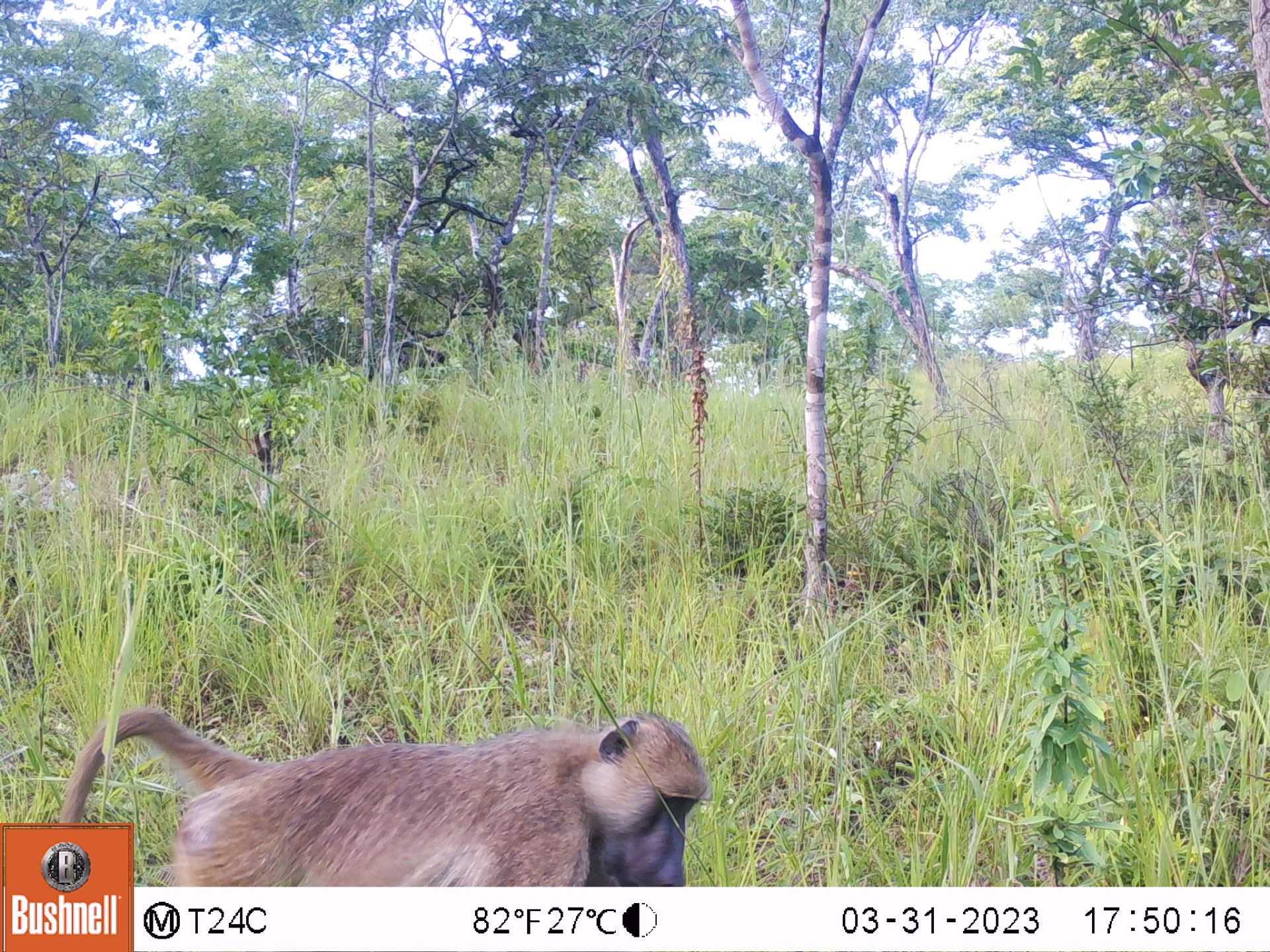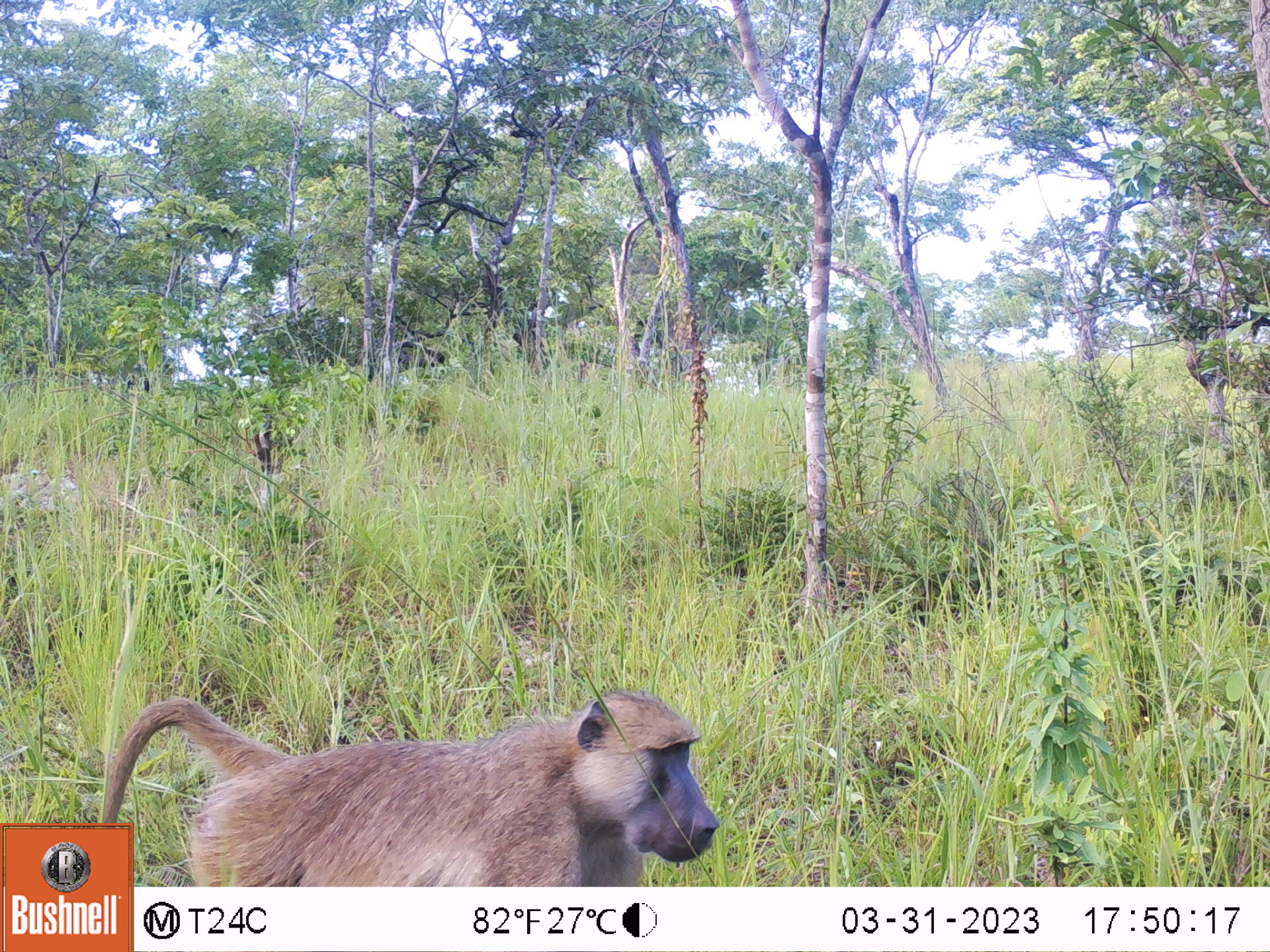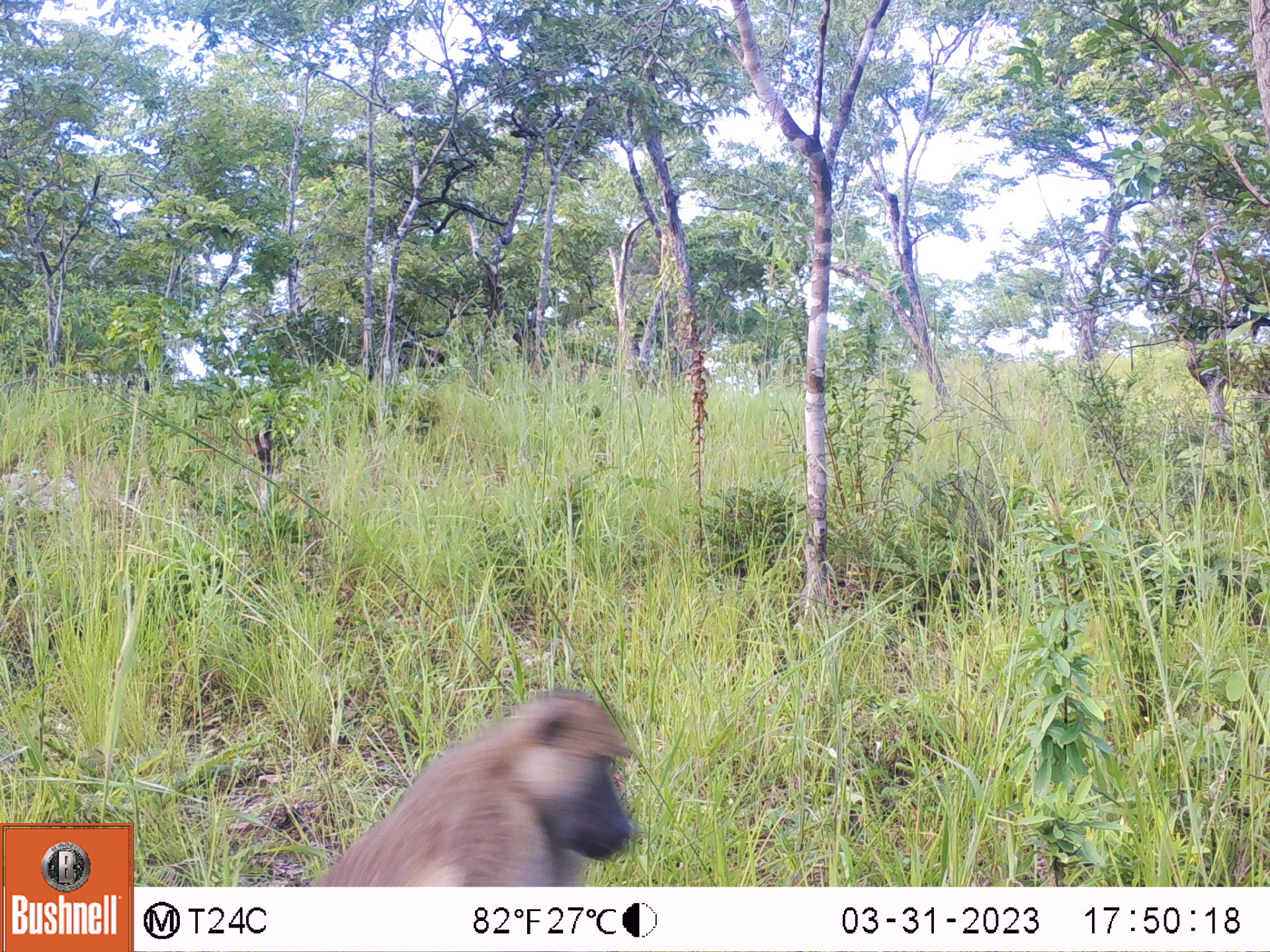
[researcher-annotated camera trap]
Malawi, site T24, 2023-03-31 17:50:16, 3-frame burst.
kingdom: Animalia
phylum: Chordata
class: Mammalia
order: Primates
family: Cercopithecidae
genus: Papio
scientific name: Papio cynocephalus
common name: yellow baboon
Yellow baboon (Papio cynocephalus), count 1.